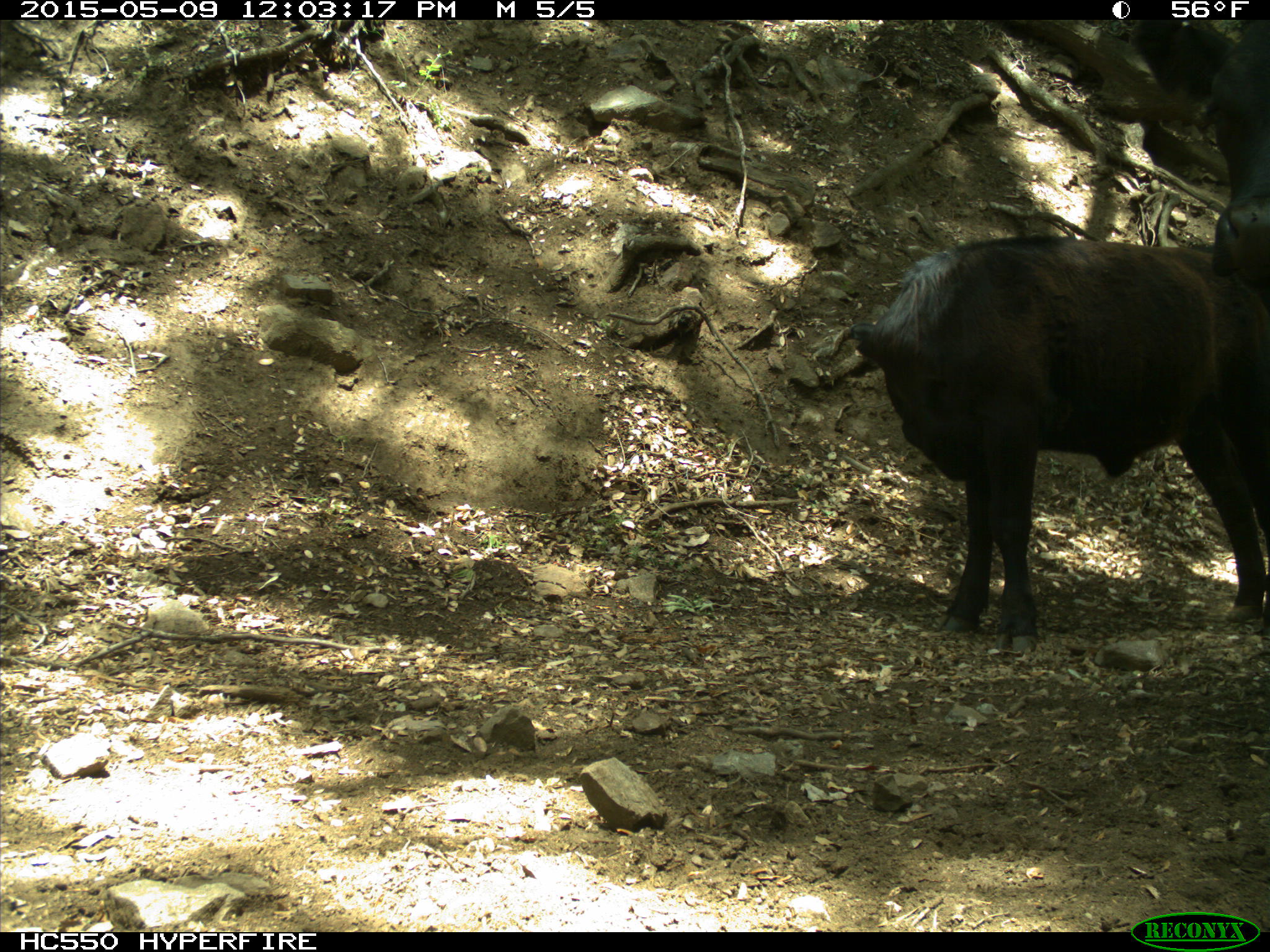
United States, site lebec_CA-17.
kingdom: Animalia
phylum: Chordata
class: Mammalia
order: Artiodactyla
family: Bovidae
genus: Bos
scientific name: Bos taurus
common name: domestic cow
Bos taurus (domestic cow).